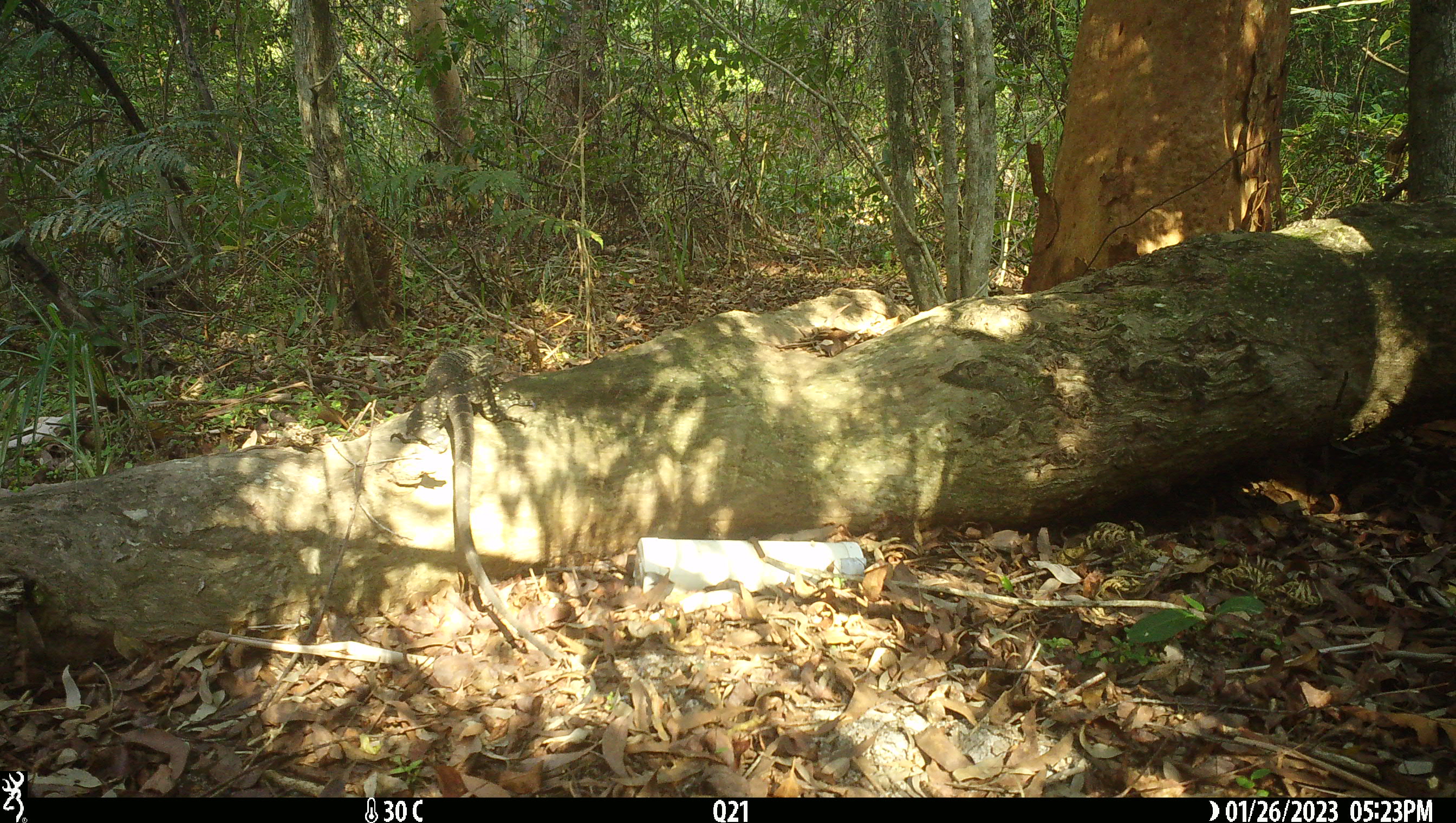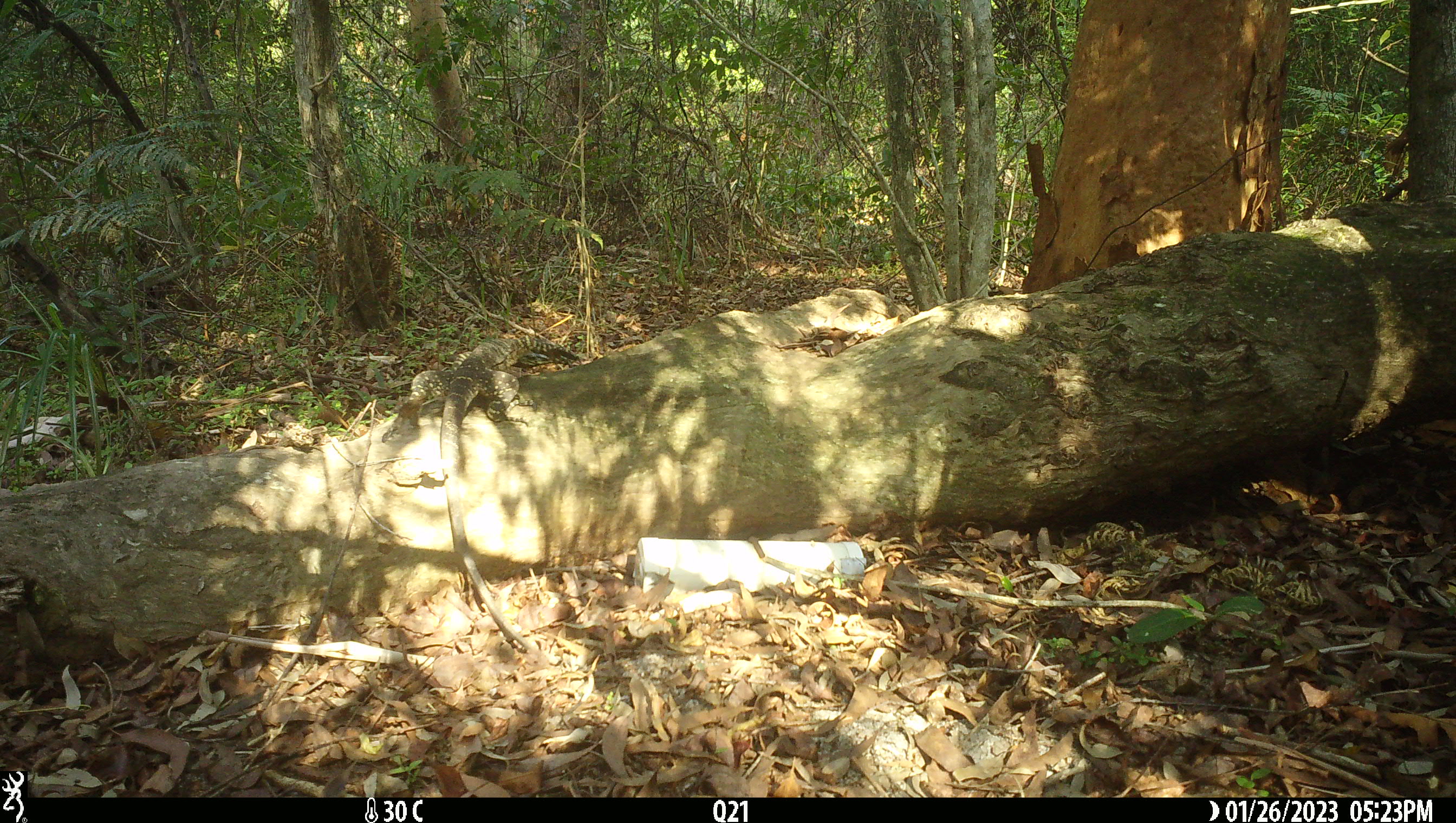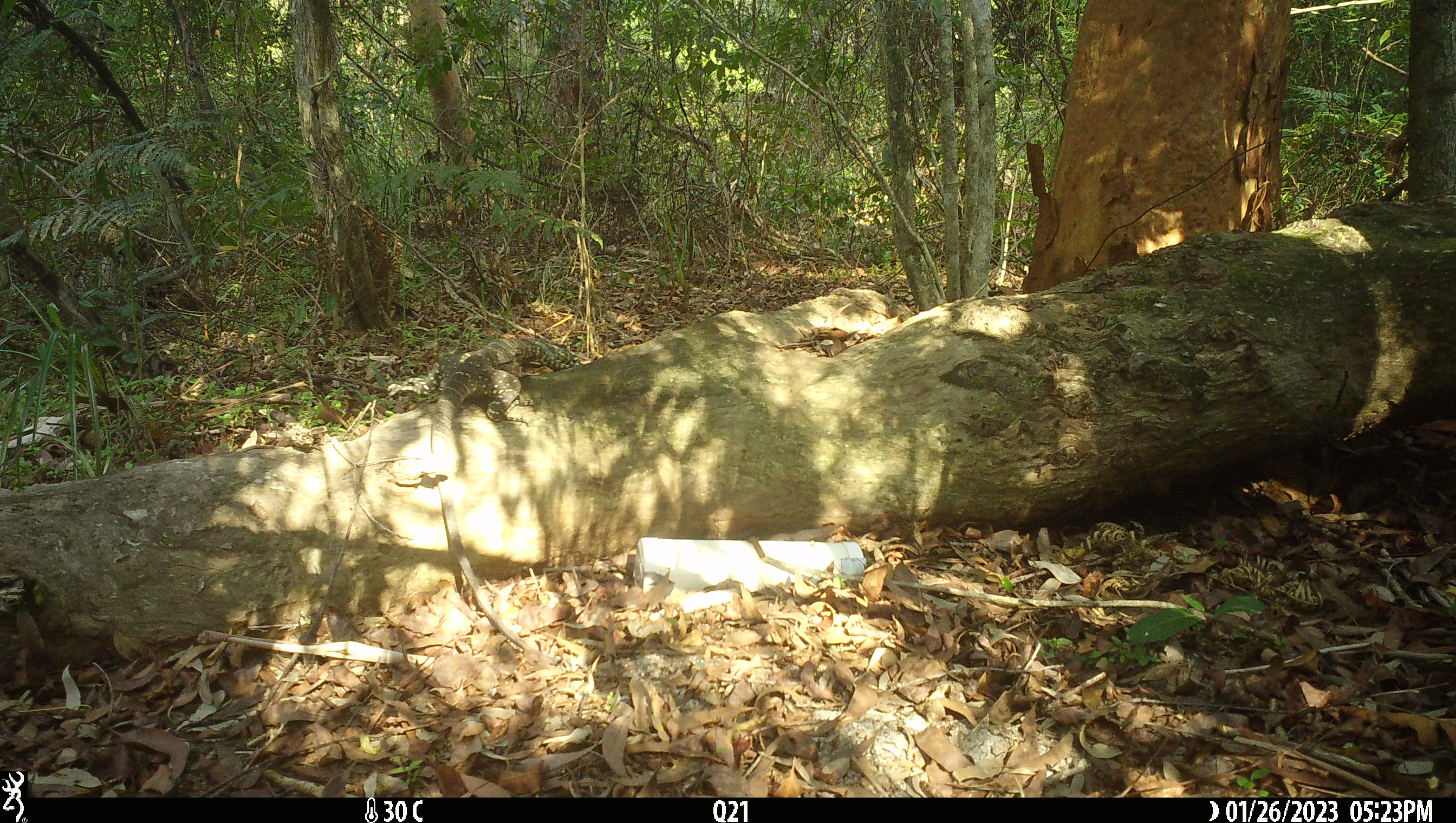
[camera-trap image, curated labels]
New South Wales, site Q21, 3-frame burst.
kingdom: Animalia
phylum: Chordata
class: Reptilia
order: Squamata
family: Varanidae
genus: Varanus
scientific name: Varanus varius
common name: lace monitor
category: goanna